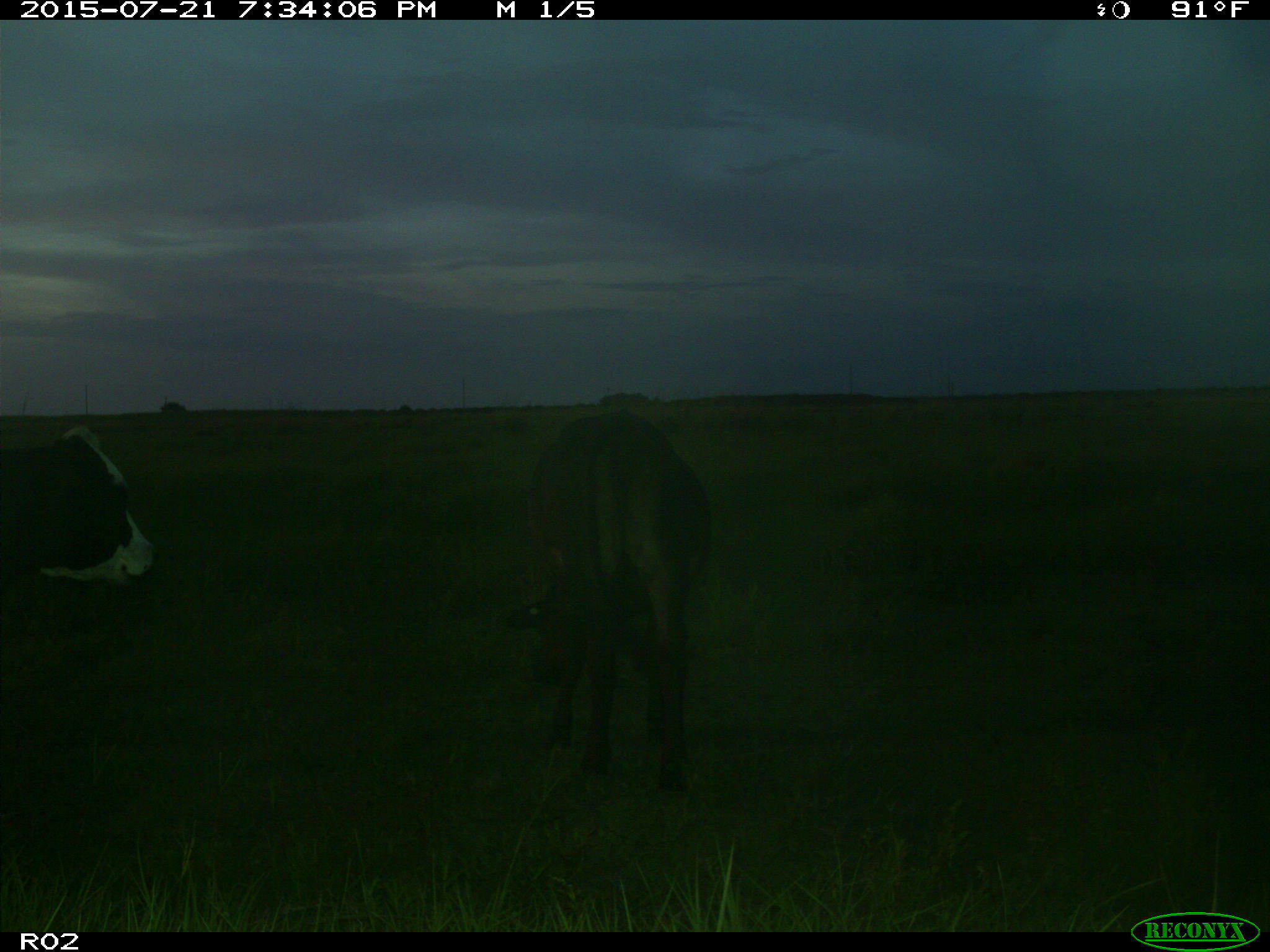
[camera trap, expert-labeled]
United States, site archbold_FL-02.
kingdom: Animalia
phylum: Chordata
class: Mammalia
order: Artiodactyla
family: Bovidae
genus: Bos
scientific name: Bos taurus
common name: domestic cow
Bos taurus (domestic cow).